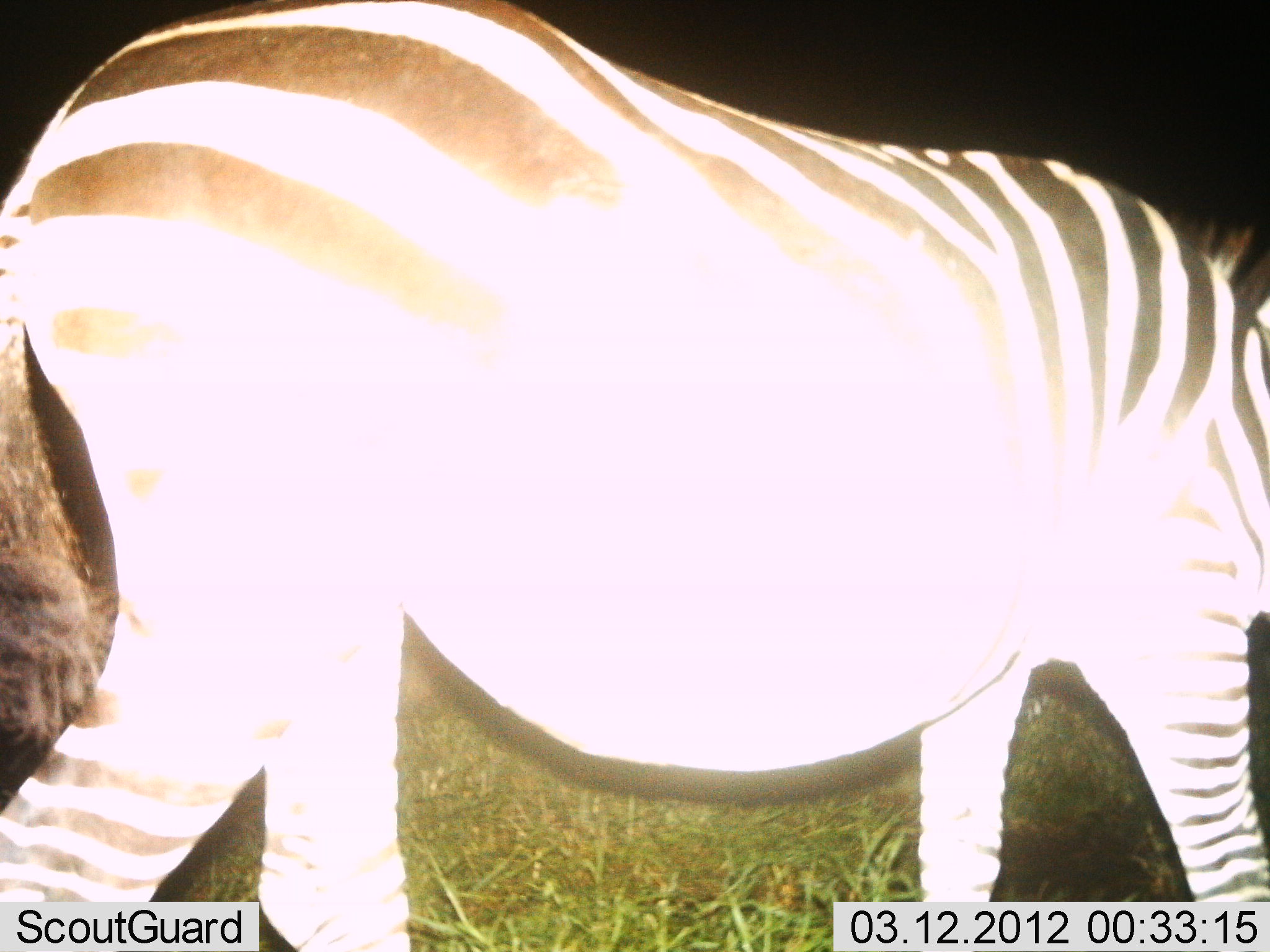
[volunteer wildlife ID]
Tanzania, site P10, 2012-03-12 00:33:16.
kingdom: Animalia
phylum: Chordata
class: Mammalia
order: Perissodactyla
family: Equidae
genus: Equus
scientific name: Equus quagga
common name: plains zebra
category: zebra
Zebra (plains zebra) (Equus quagga), count 1. Behavior (volunteer vote fractions): standing 37%, resting 0%, moving 57%, interacting 0%. Young present (vote fraction): 0%. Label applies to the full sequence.